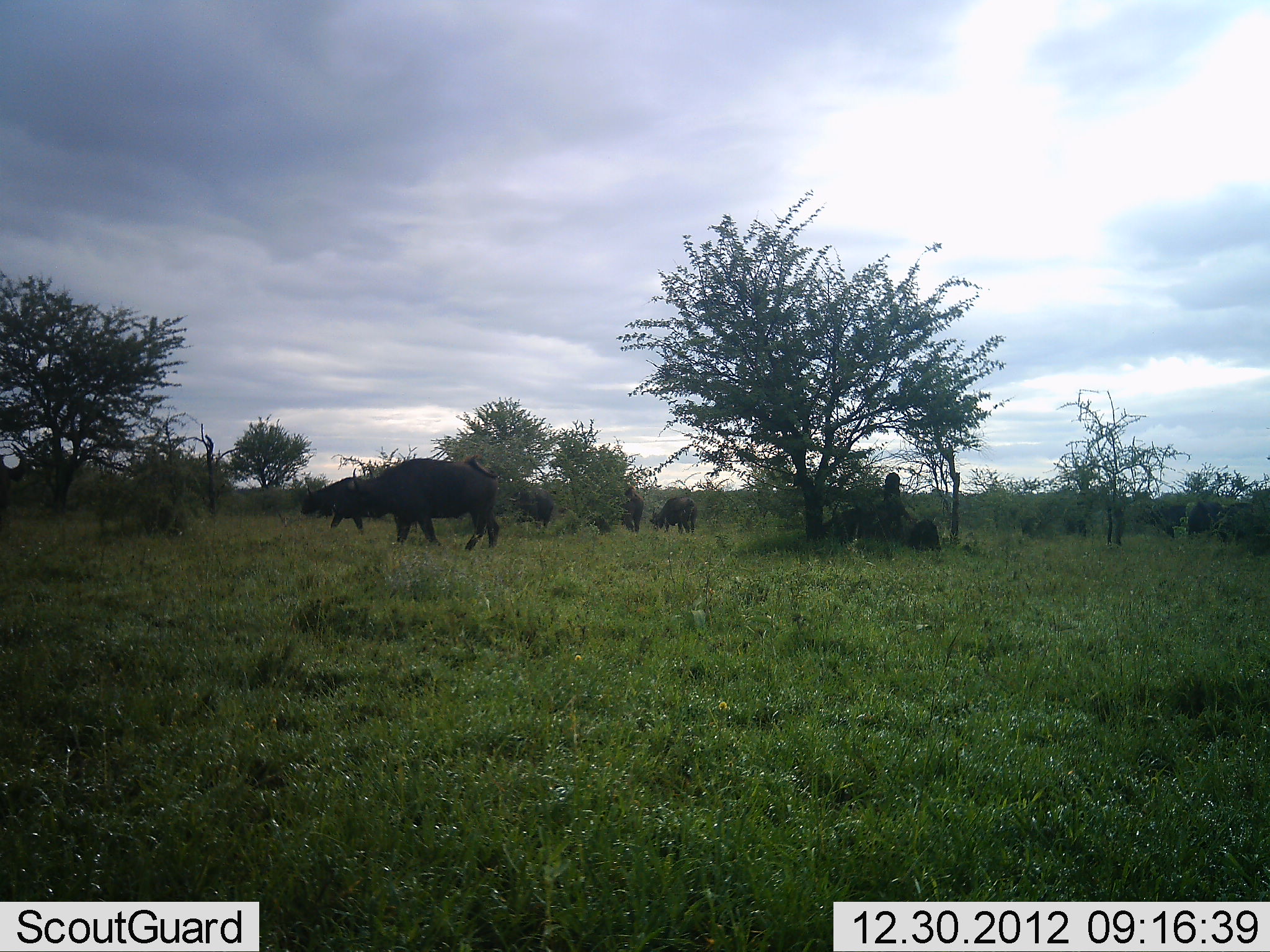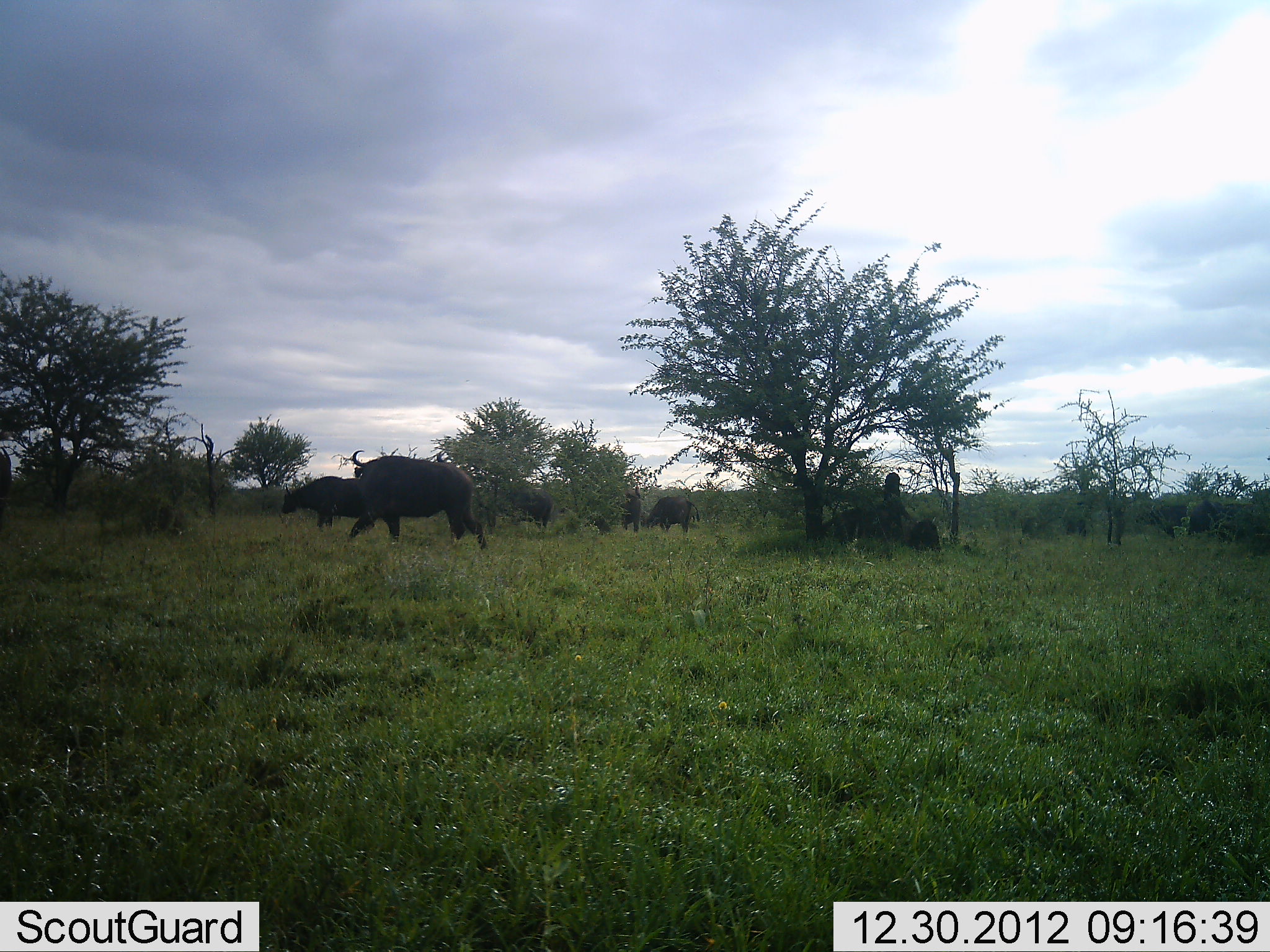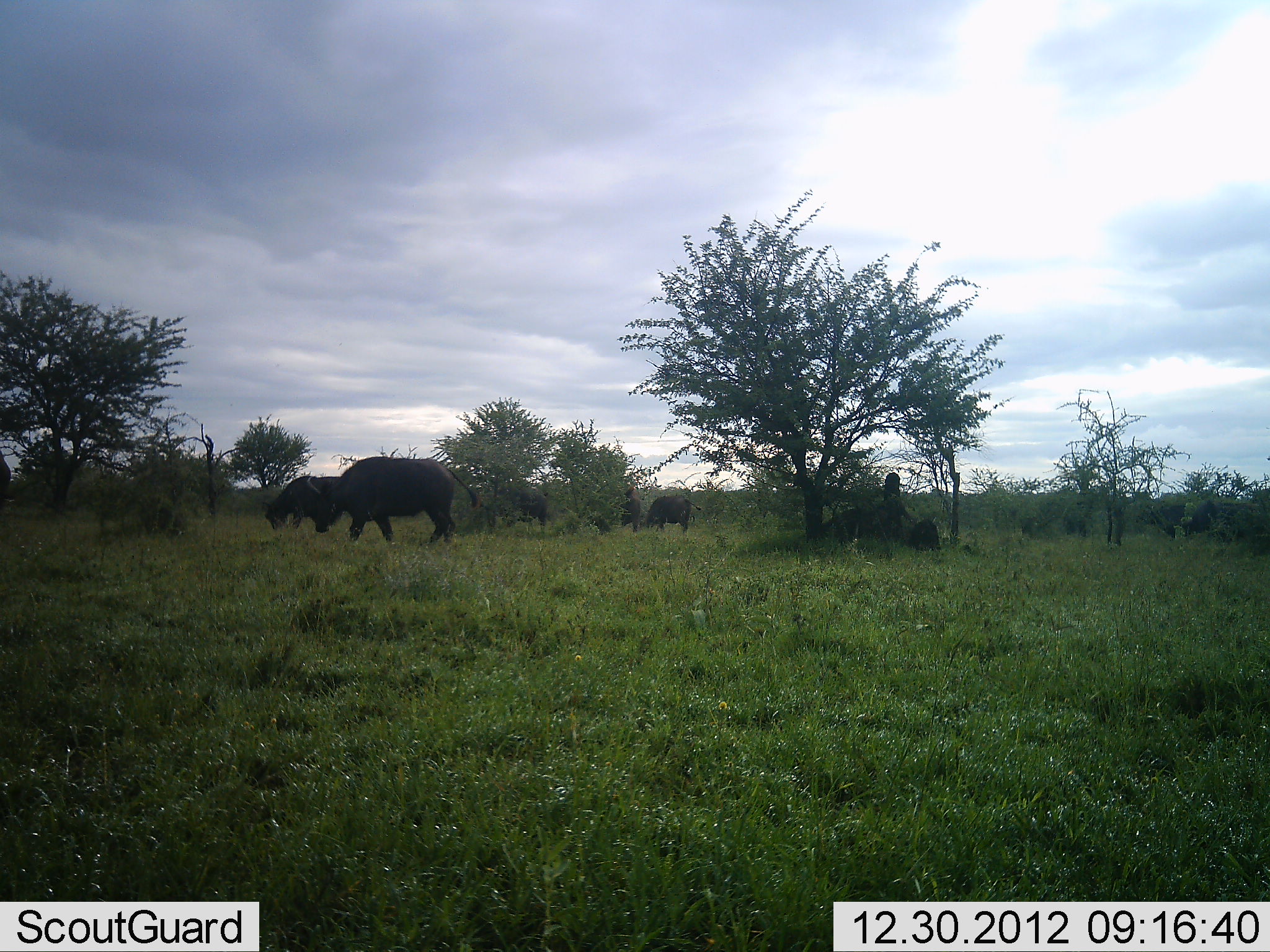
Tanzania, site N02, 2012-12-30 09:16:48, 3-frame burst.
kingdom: Animalia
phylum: Chordata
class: Mammalia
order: Artiodactyla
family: Bovidae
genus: Syncerus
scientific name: Syncerus caffer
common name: cape buffalo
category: buffalo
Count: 7.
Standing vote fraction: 25%.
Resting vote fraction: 12%.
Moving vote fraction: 78%.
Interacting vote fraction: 3%.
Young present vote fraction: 0%.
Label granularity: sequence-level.